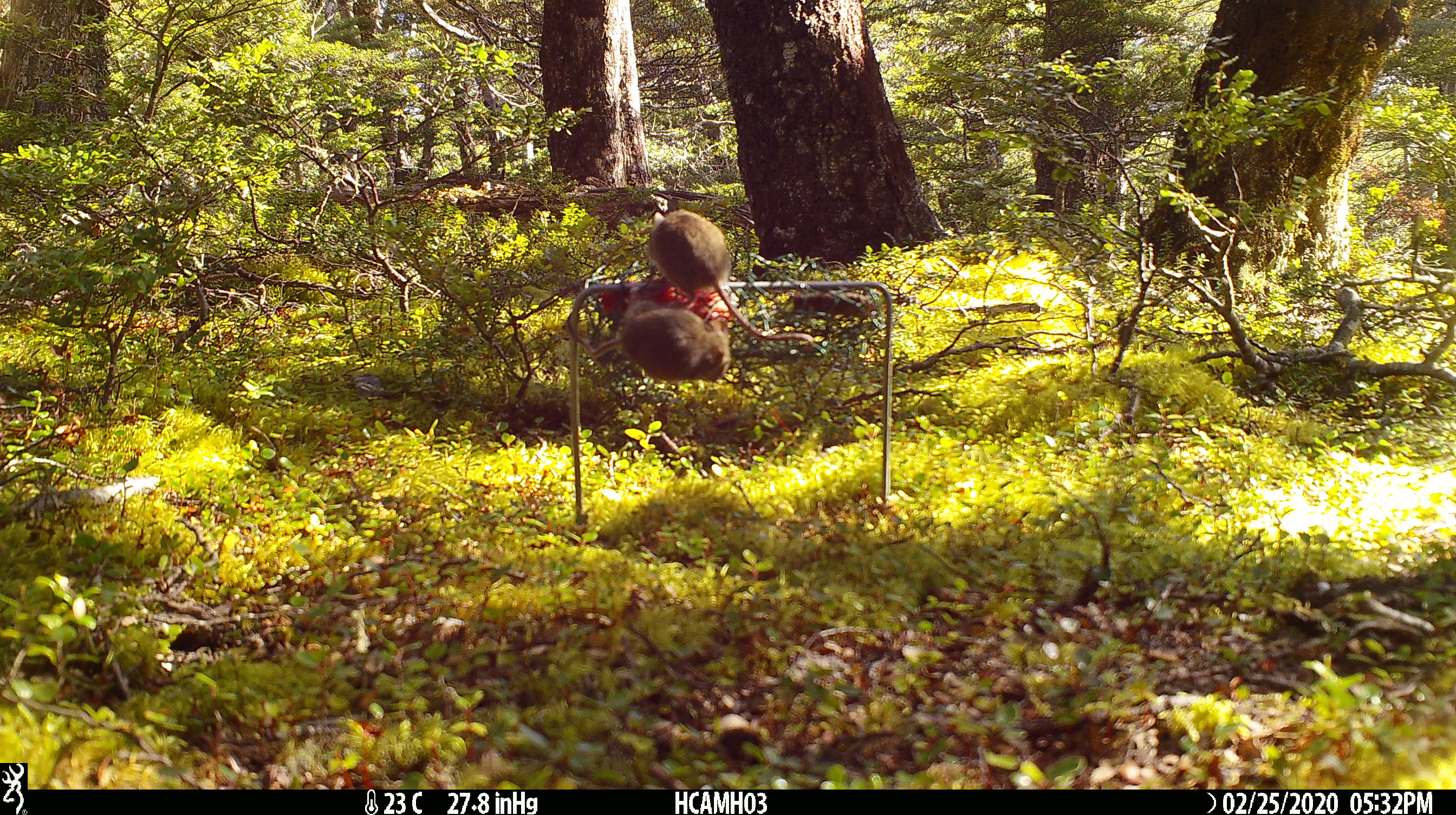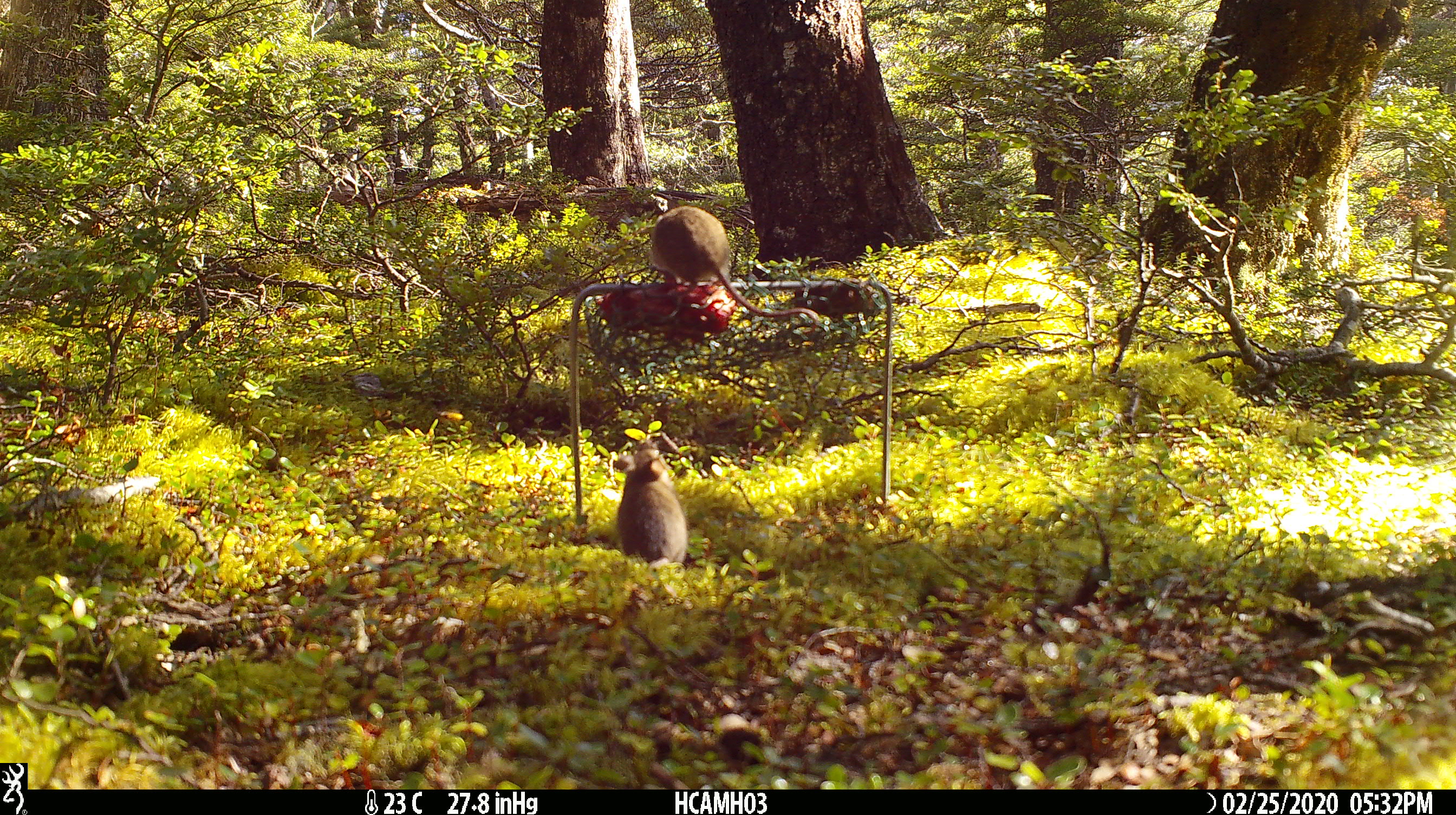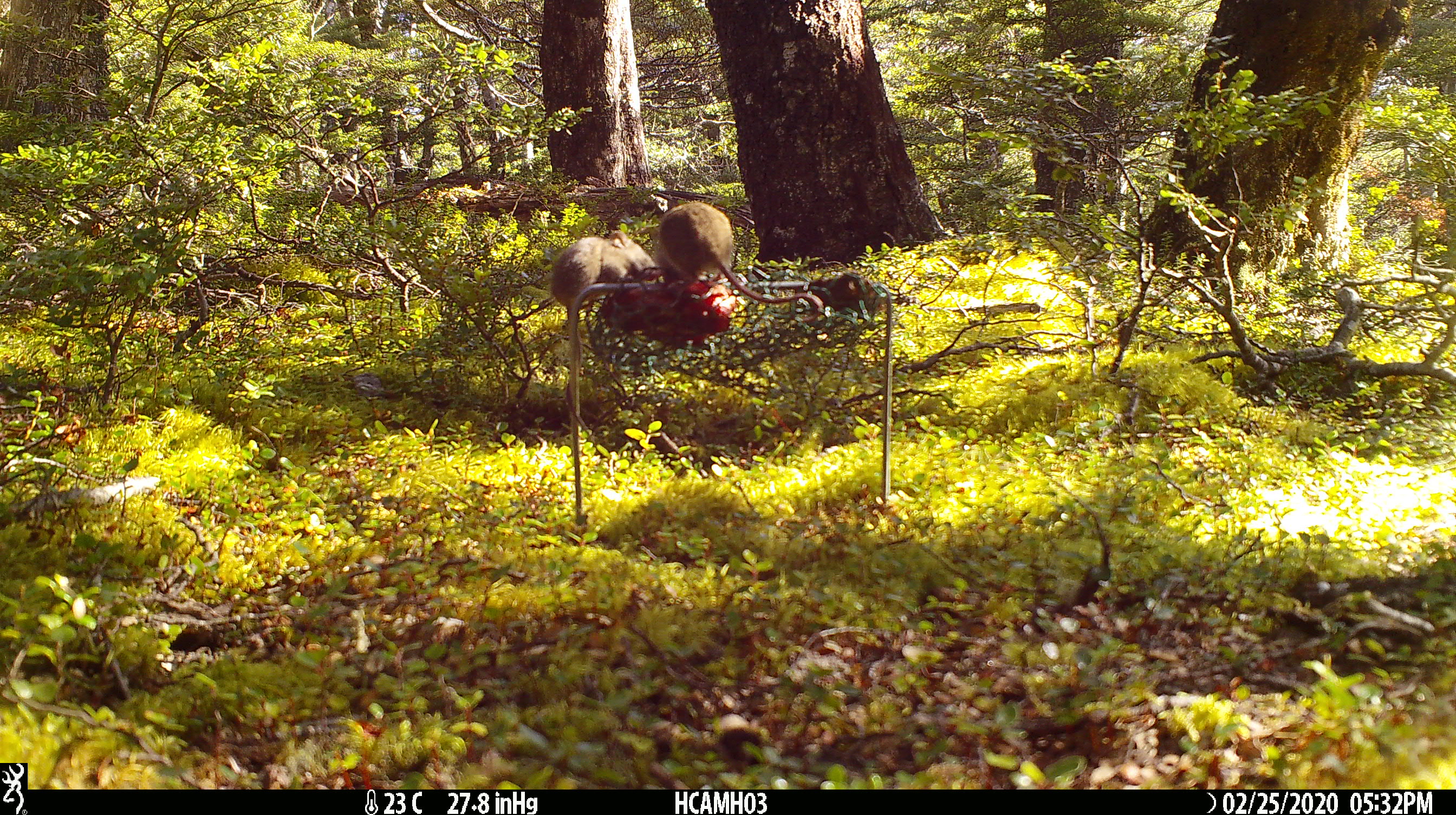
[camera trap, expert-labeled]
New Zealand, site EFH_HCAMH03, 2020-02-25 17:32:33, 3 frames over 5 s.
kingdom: Animalia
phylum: Chordata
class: Mammalia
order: Rodentia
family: Muridae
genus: Mus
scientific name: Mus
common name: mouse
Mouse (Mus).